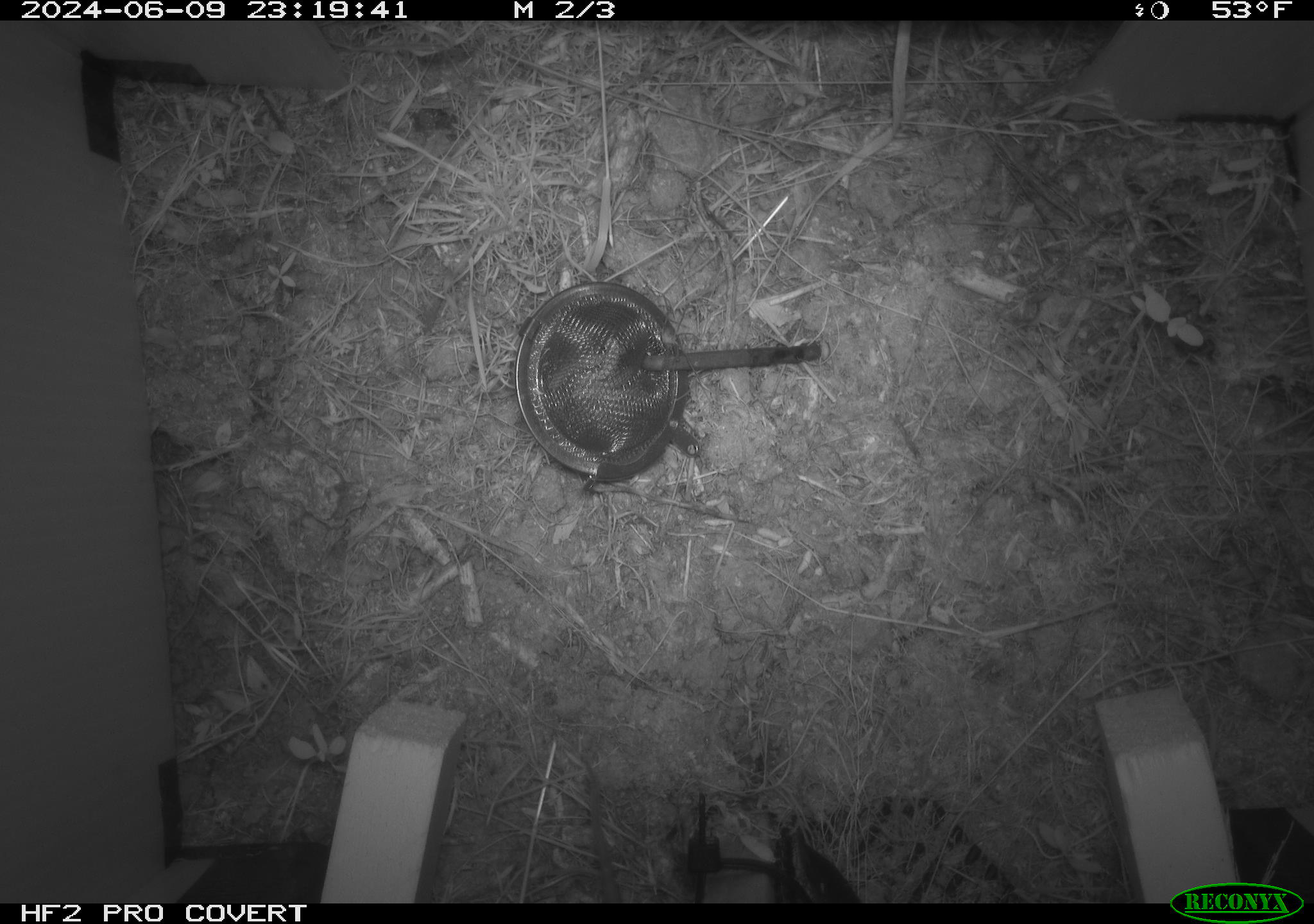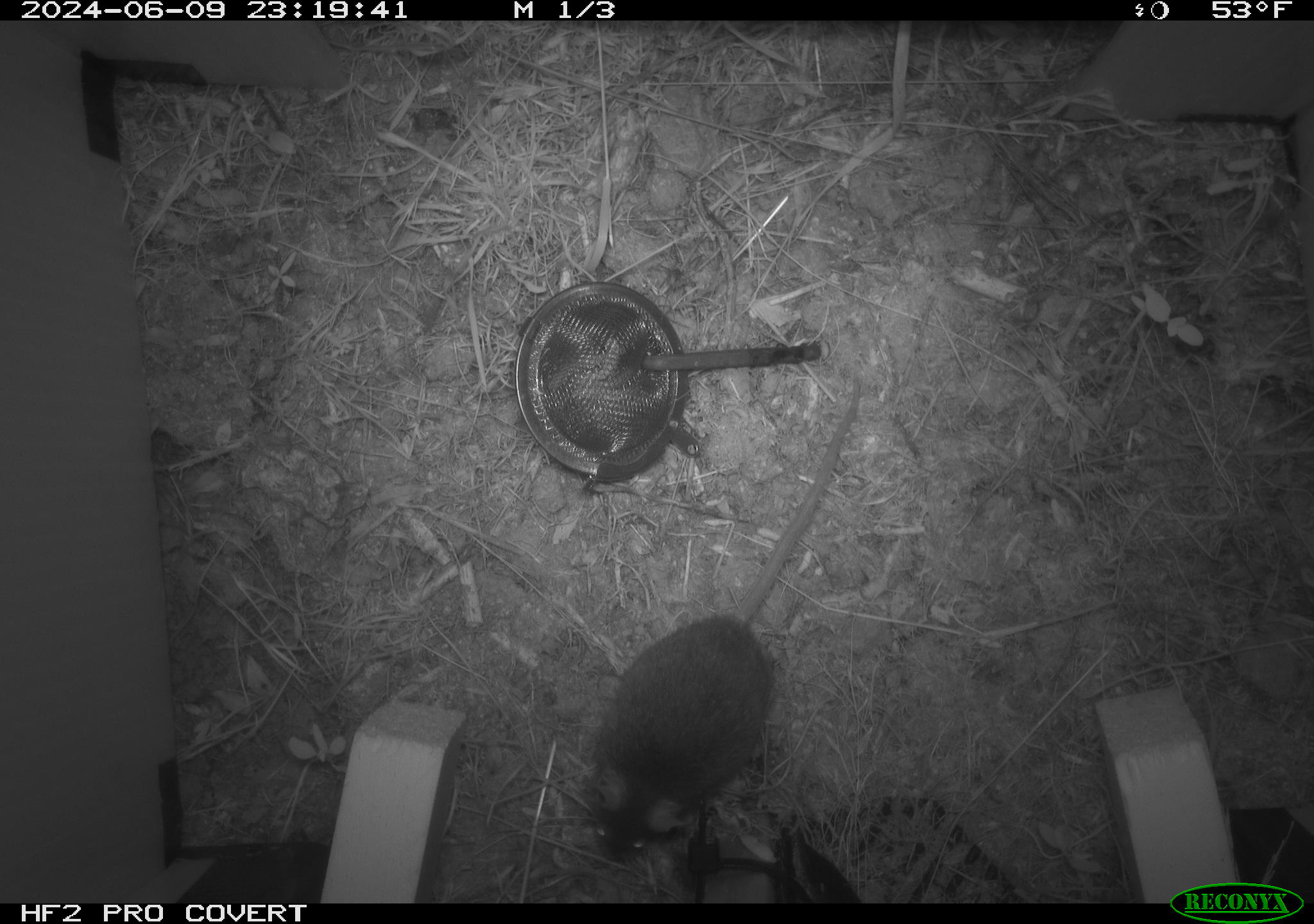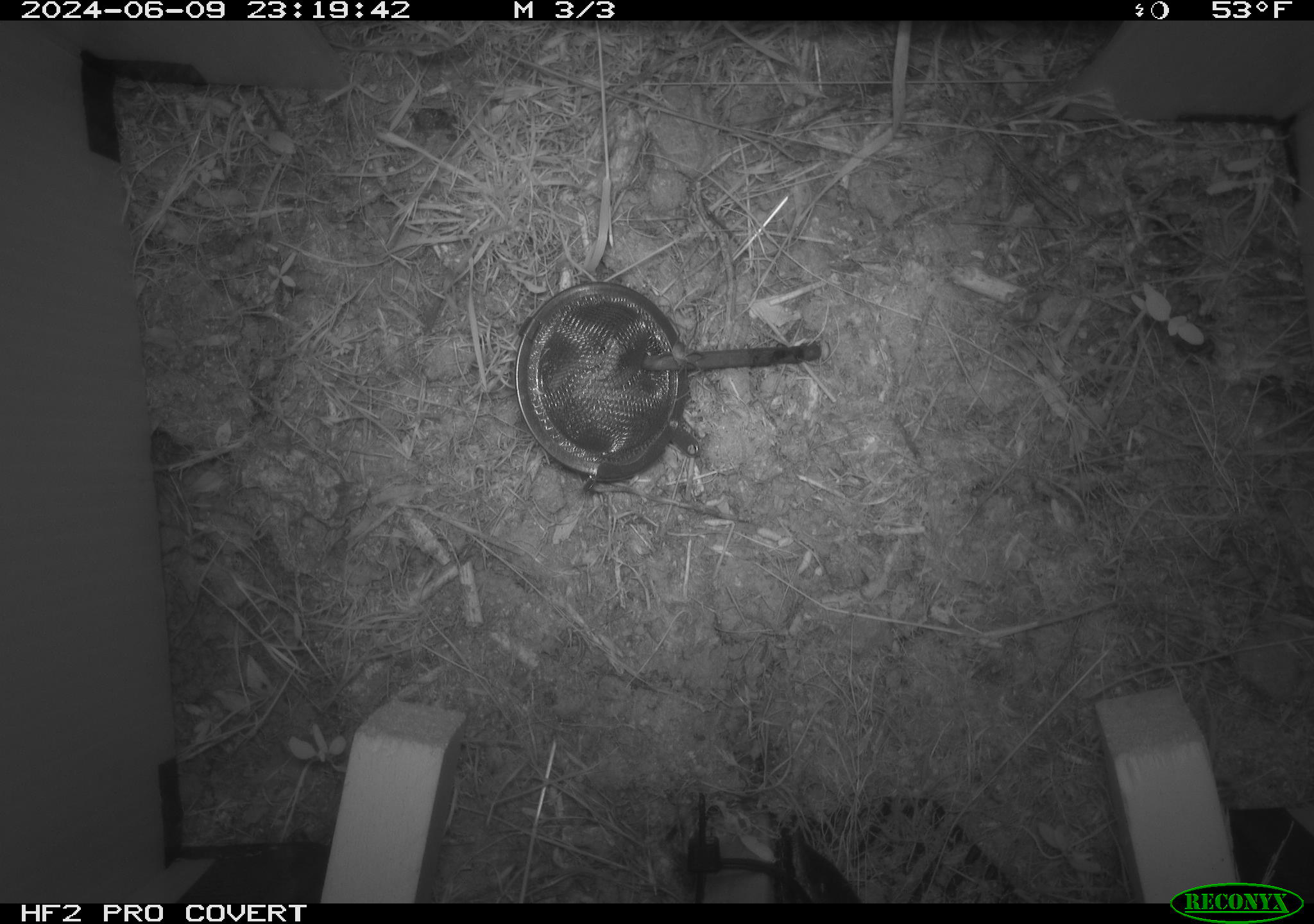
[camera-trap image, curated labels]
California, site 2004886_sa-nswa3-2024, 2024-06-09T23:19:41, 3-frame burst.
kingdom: Animalia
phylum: Chordata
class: Mammalia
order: Rodentia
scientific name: Rodentia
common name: rodent